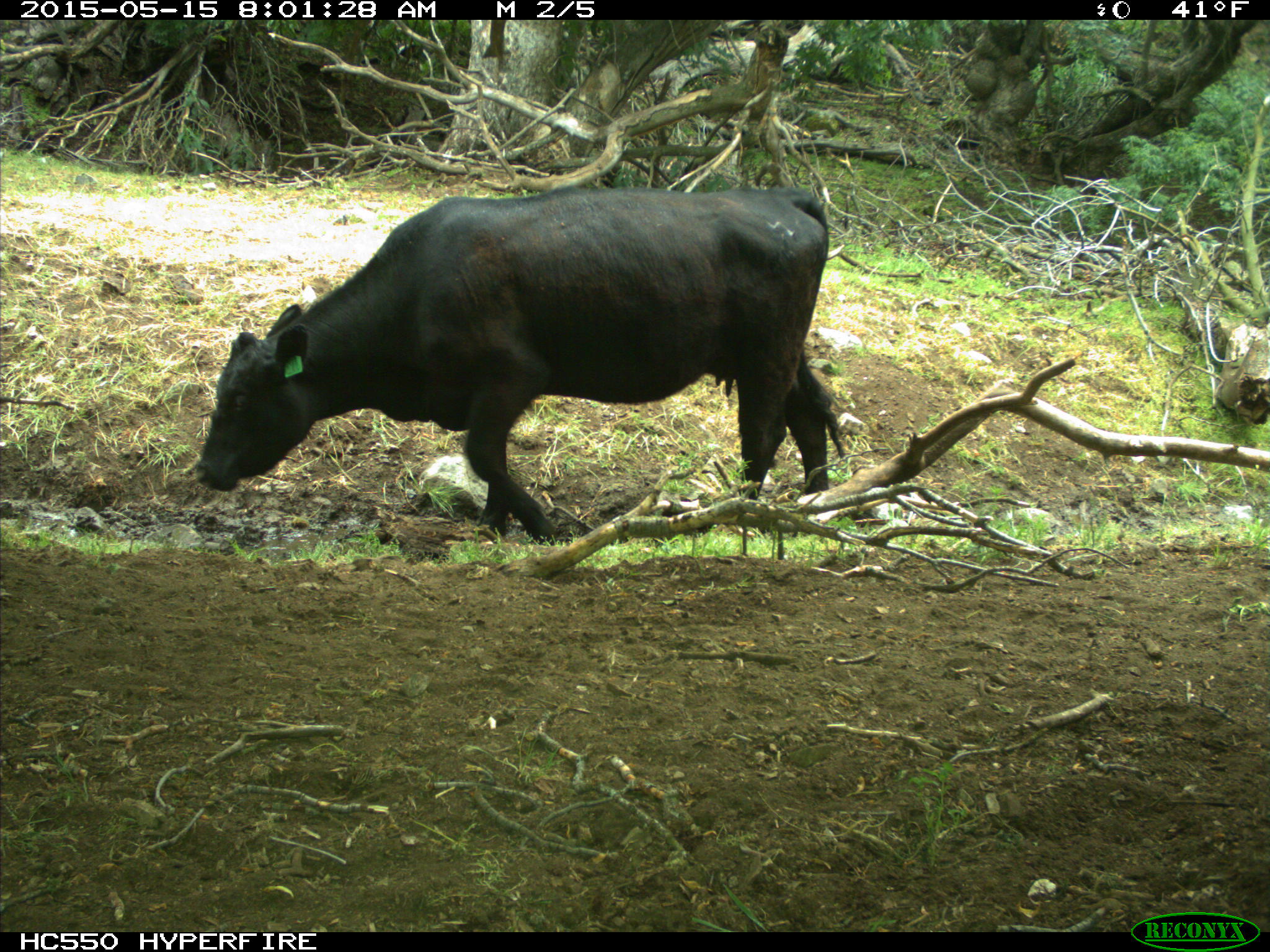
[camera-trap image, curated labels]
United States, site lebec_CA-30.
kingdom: Animalia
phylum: Chordata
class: Mammalia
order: Artiodactyla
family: Bovidae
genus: Bos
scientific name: Bos taurus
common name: domestic cow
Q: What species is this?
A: Bos taurus (domestic cow).